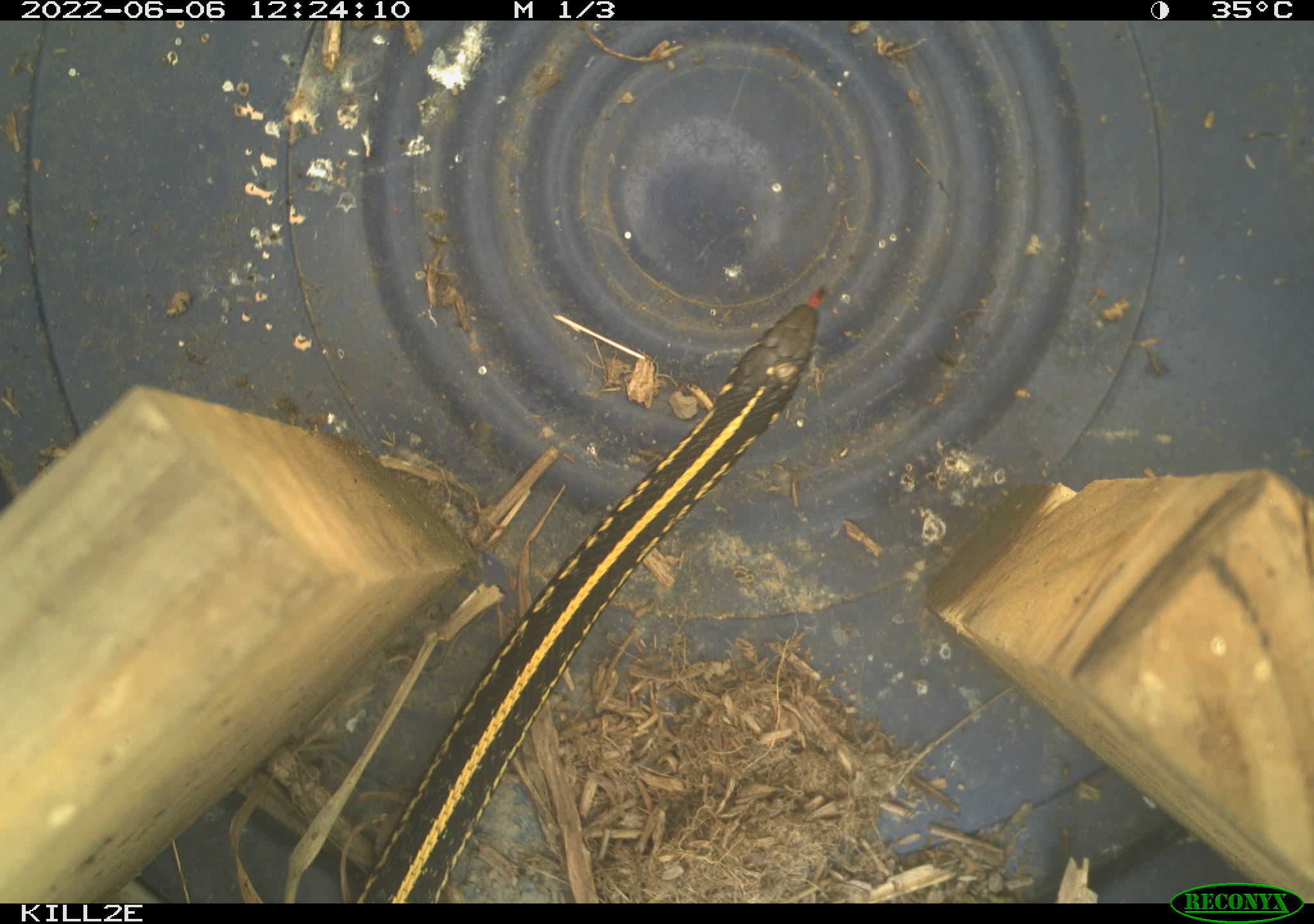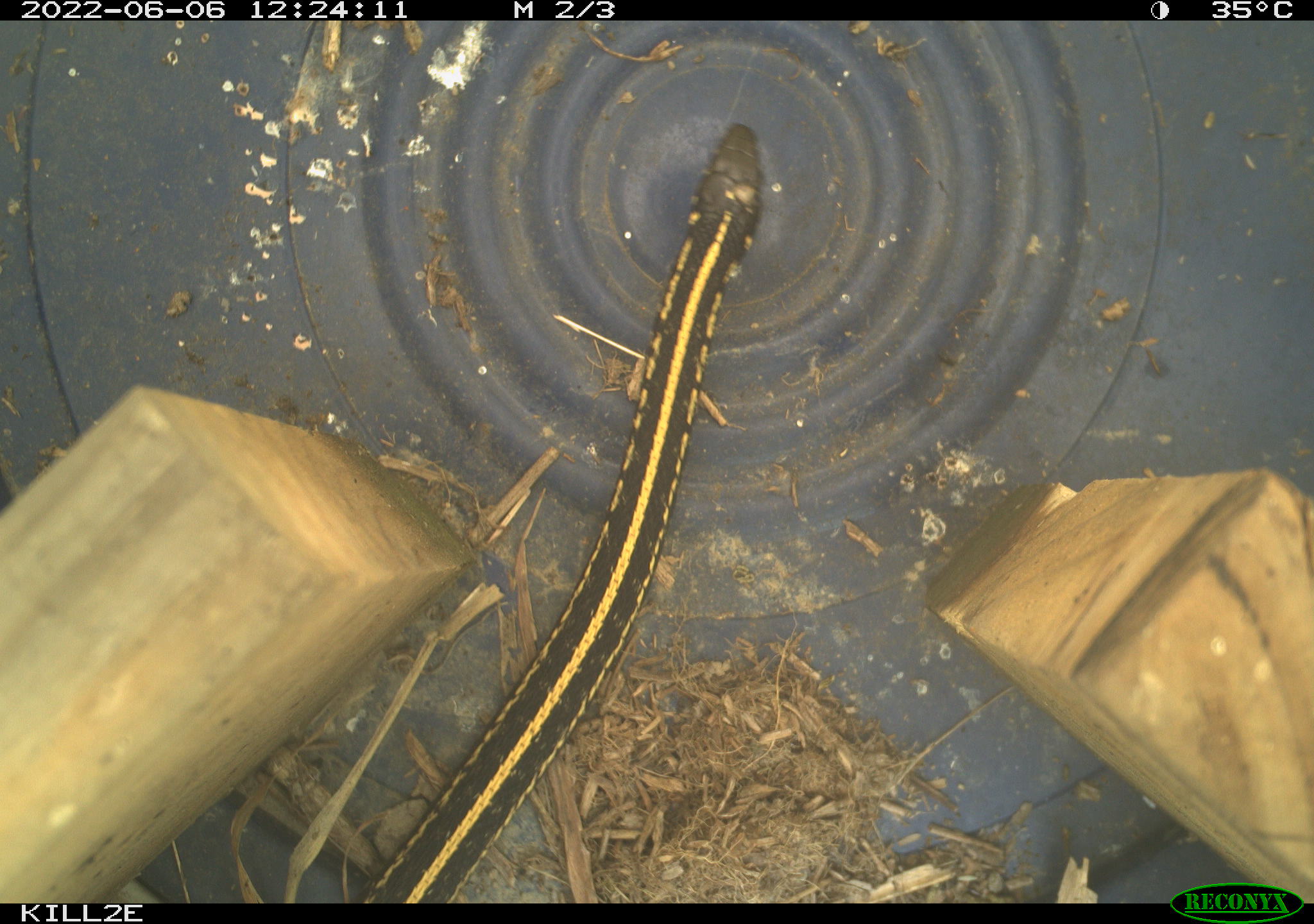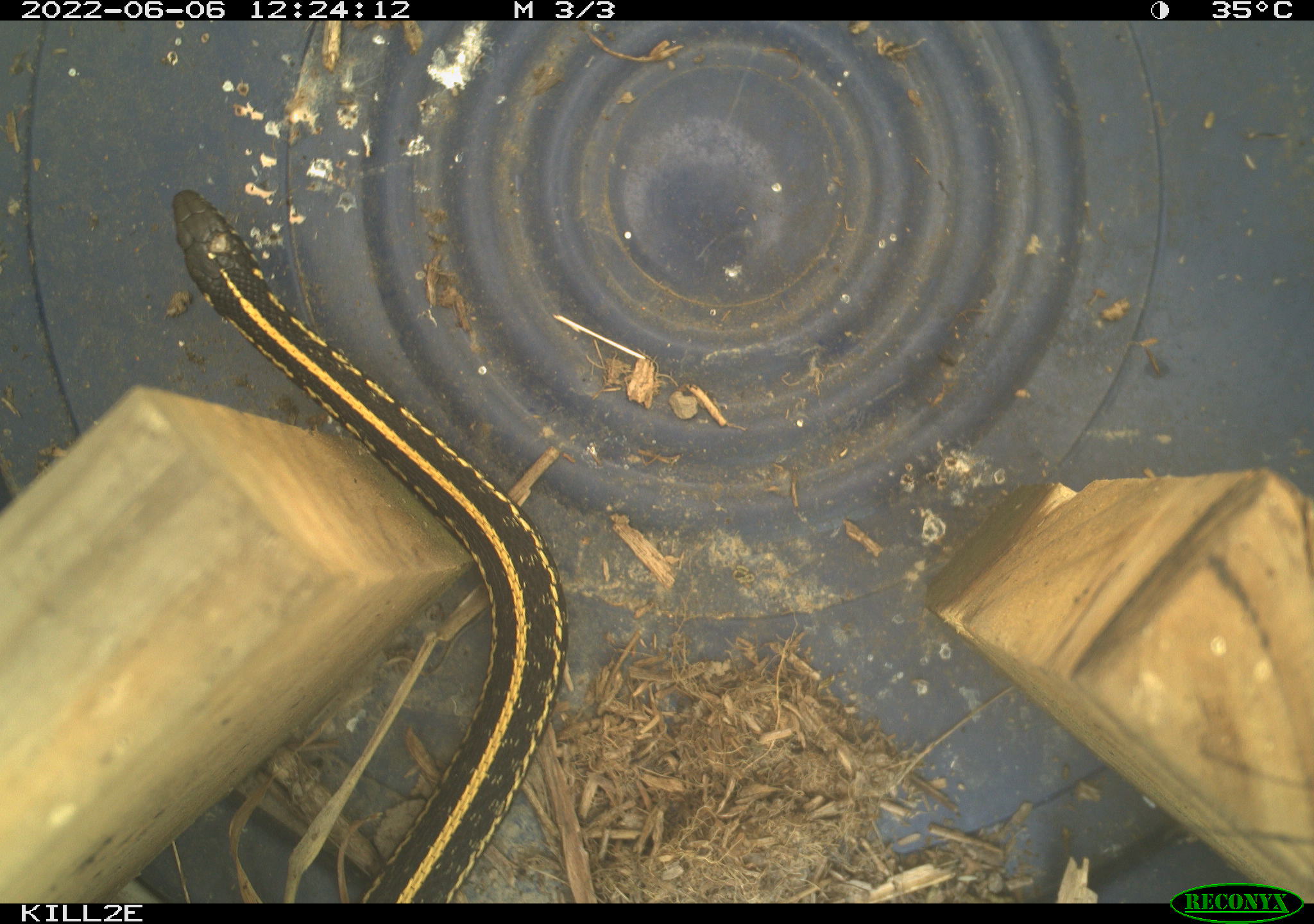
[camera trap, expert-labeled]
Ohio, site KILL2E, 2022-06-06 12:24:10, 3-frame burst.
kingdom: Animalia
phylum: Chordata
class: Reptilia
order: Squamata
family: Colubridae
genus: Thamnophis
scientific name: Thamnophis radix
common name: plains gartersnake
Plains gartersnake (Thamnophis radix).